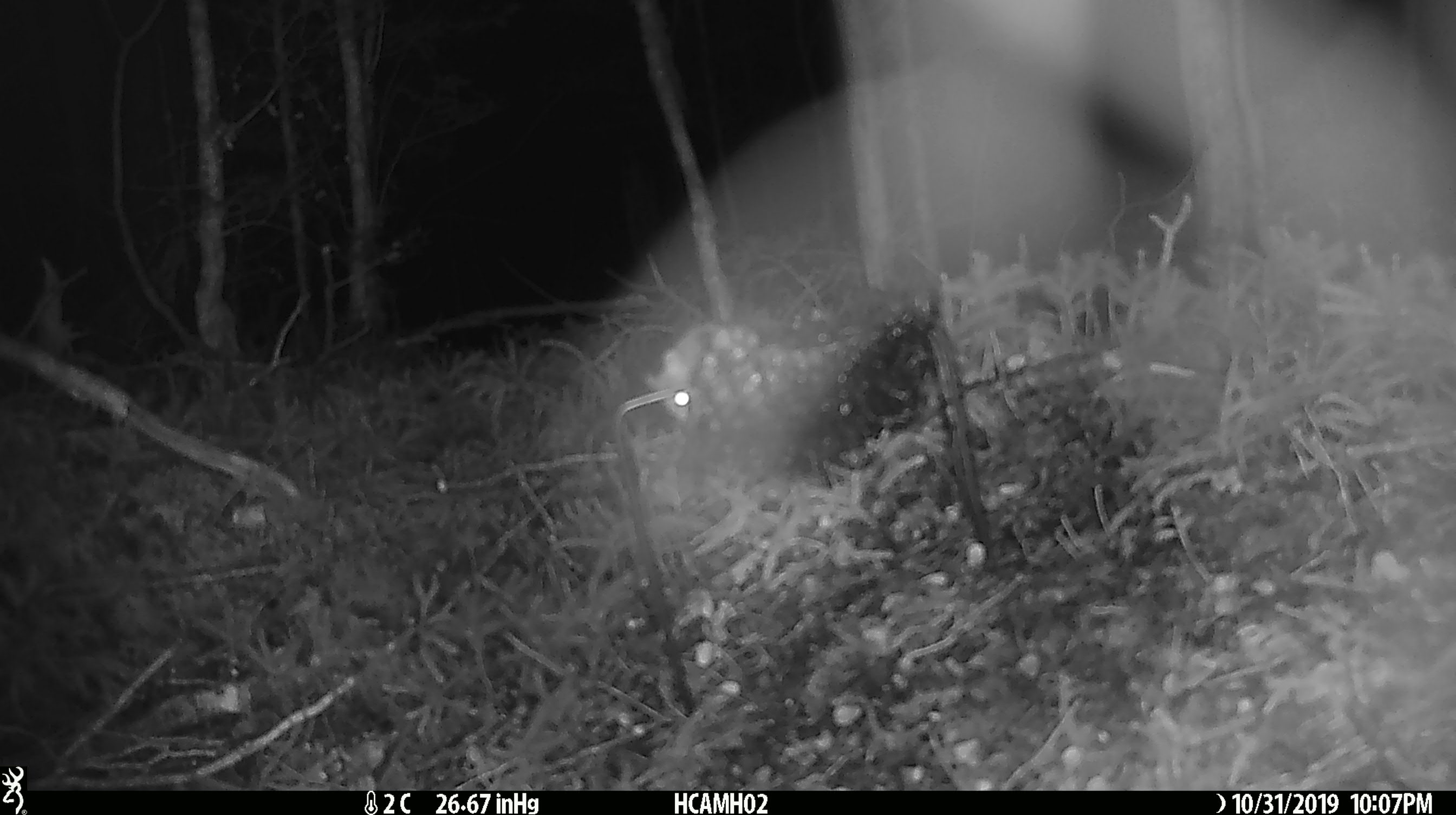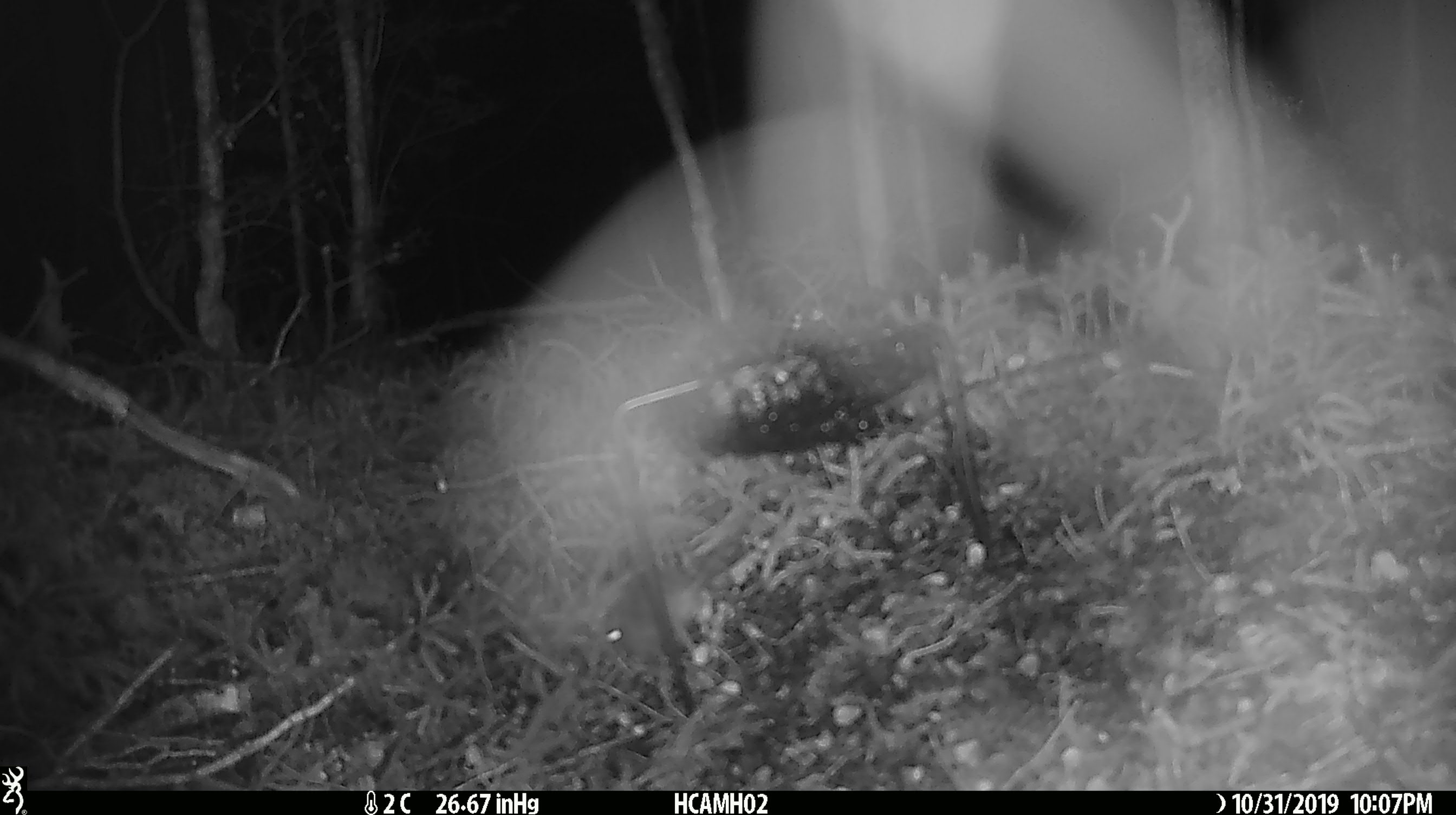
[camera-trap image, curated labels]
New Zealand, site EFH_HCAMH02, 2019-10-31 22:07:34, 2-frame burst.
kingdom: Animalia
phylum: Chordata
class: Mammalia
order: Rodentia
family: Muridae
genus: Mus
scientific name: Mus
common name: mouse